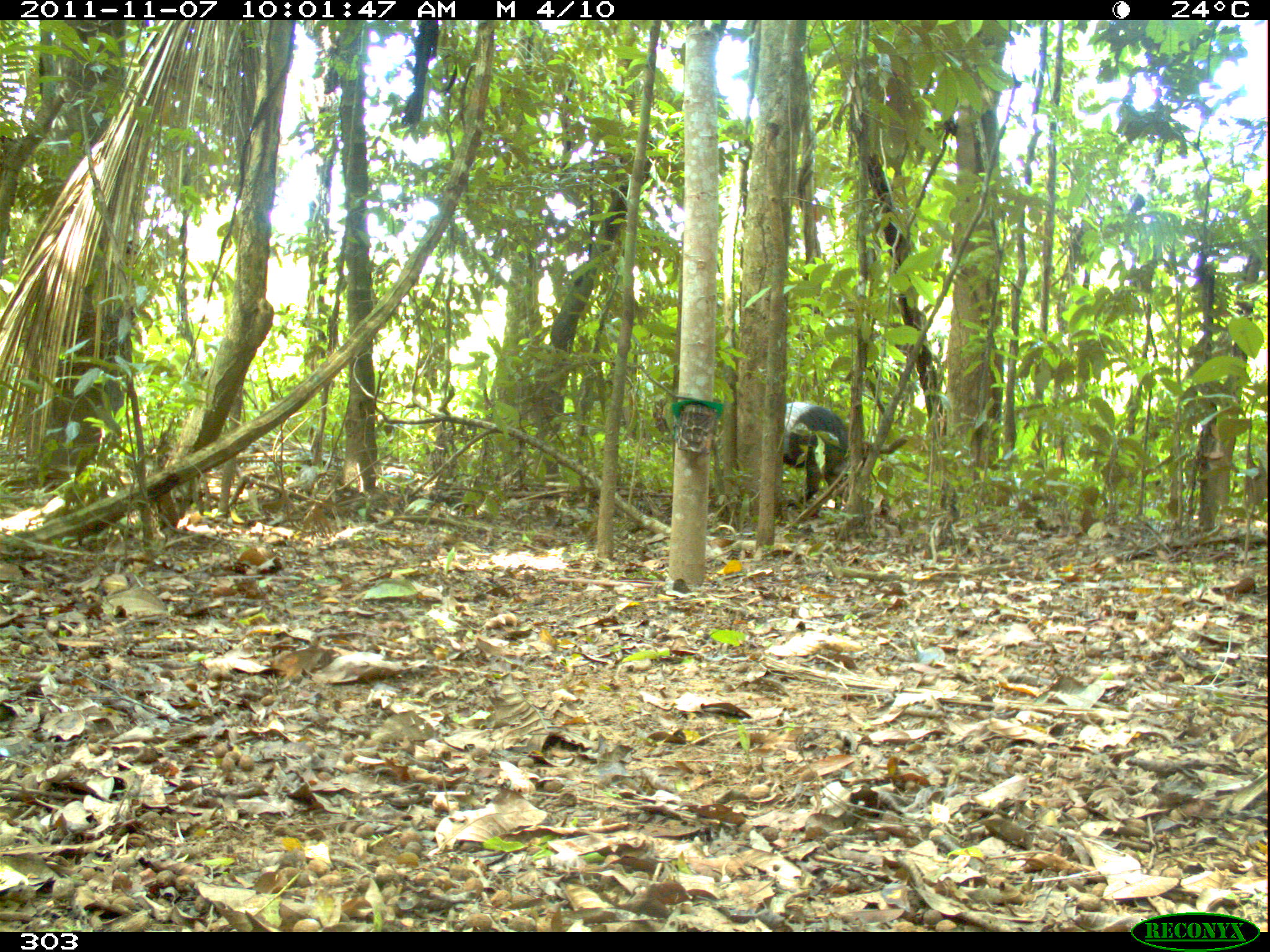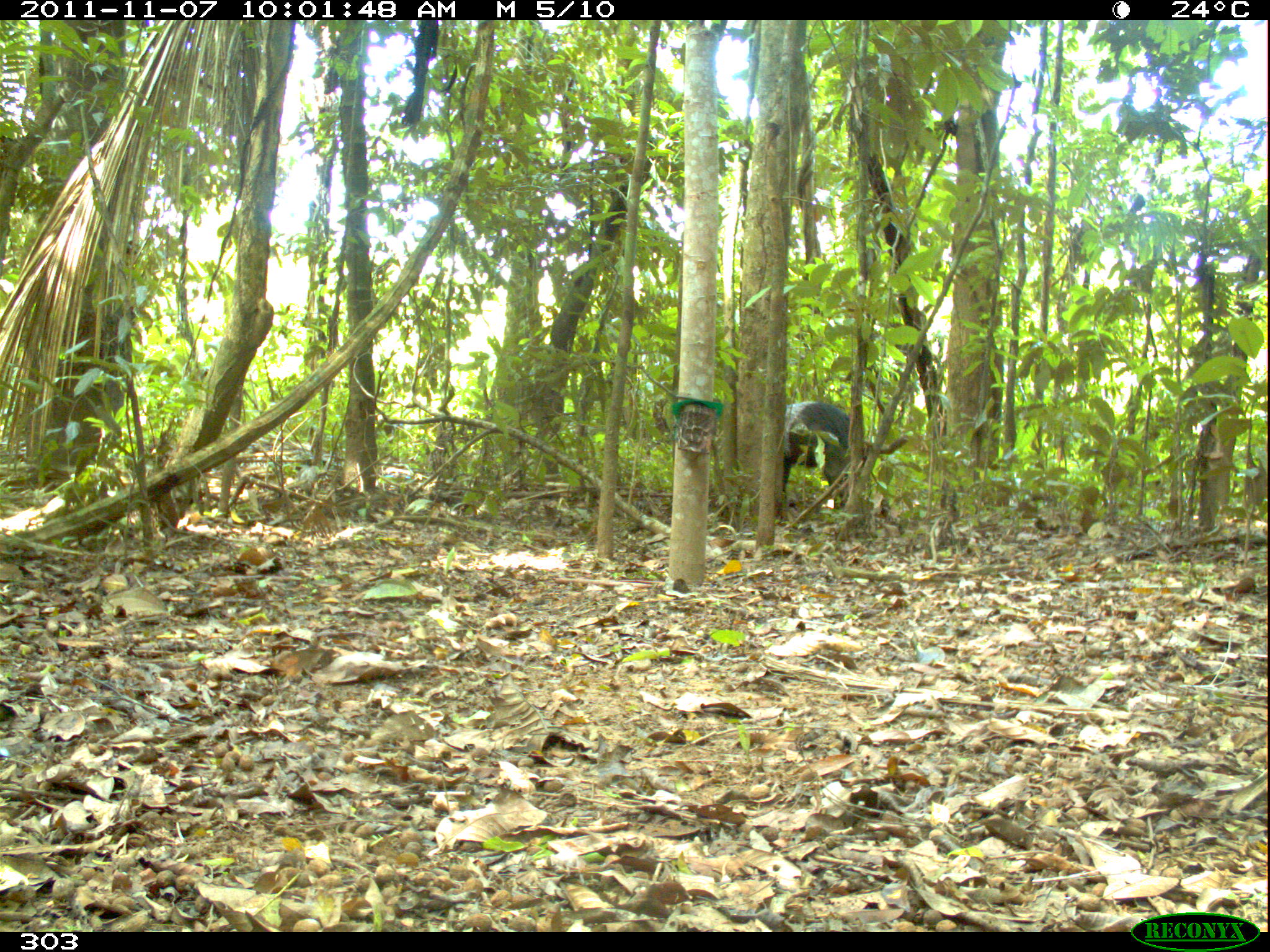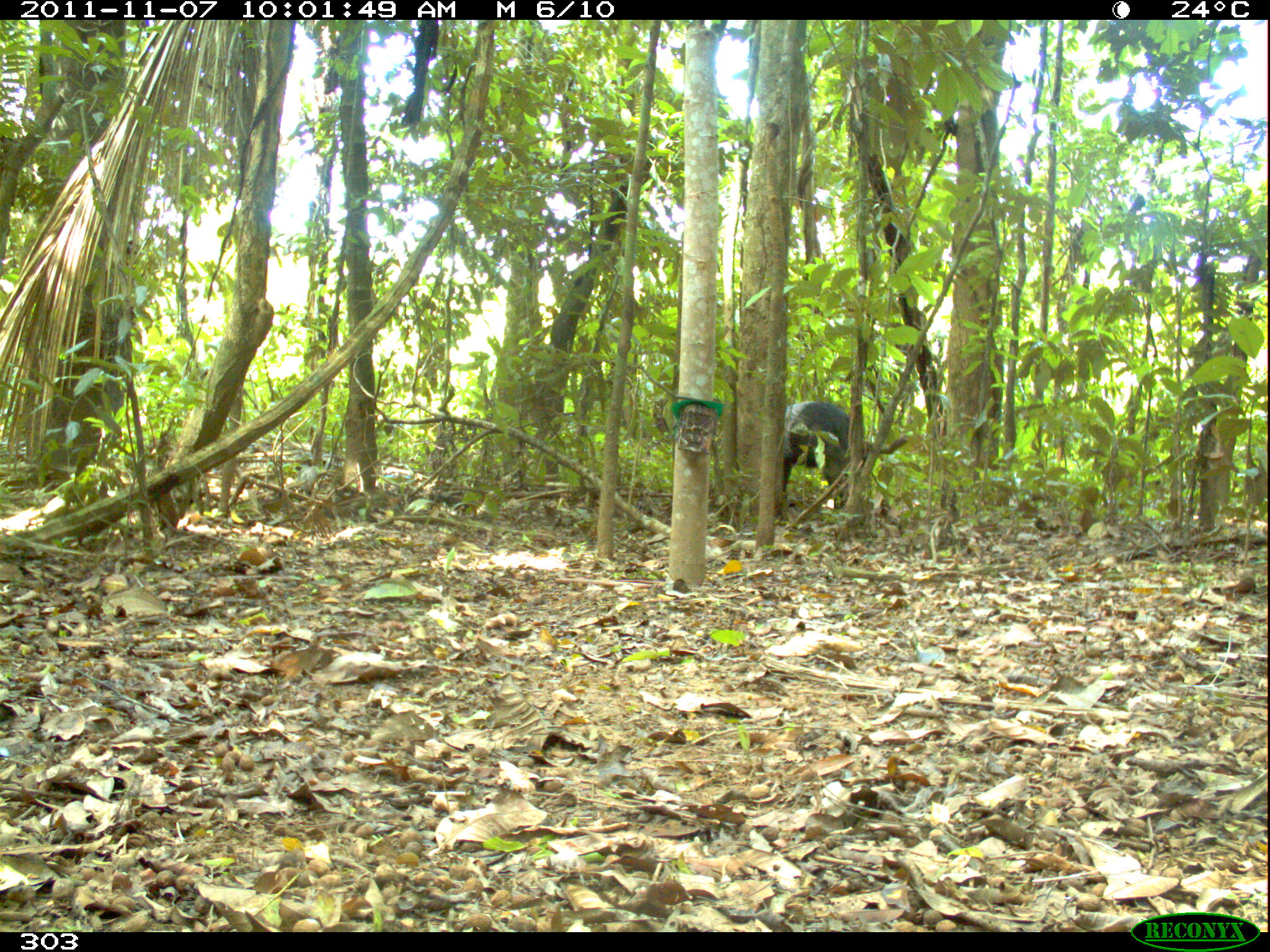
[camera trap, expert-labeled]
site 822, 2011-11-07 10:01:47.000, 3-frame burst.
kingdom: Animalia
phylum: Chordata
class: Mammalia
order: Artiodactyla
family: Tayassuidae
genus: Tayassu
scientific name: Tayassu pecari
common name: white-lipped peccary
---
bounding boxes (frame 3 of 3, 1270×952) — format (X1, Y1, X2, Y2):
tayassu pecari: (784, 400, 855, 507)